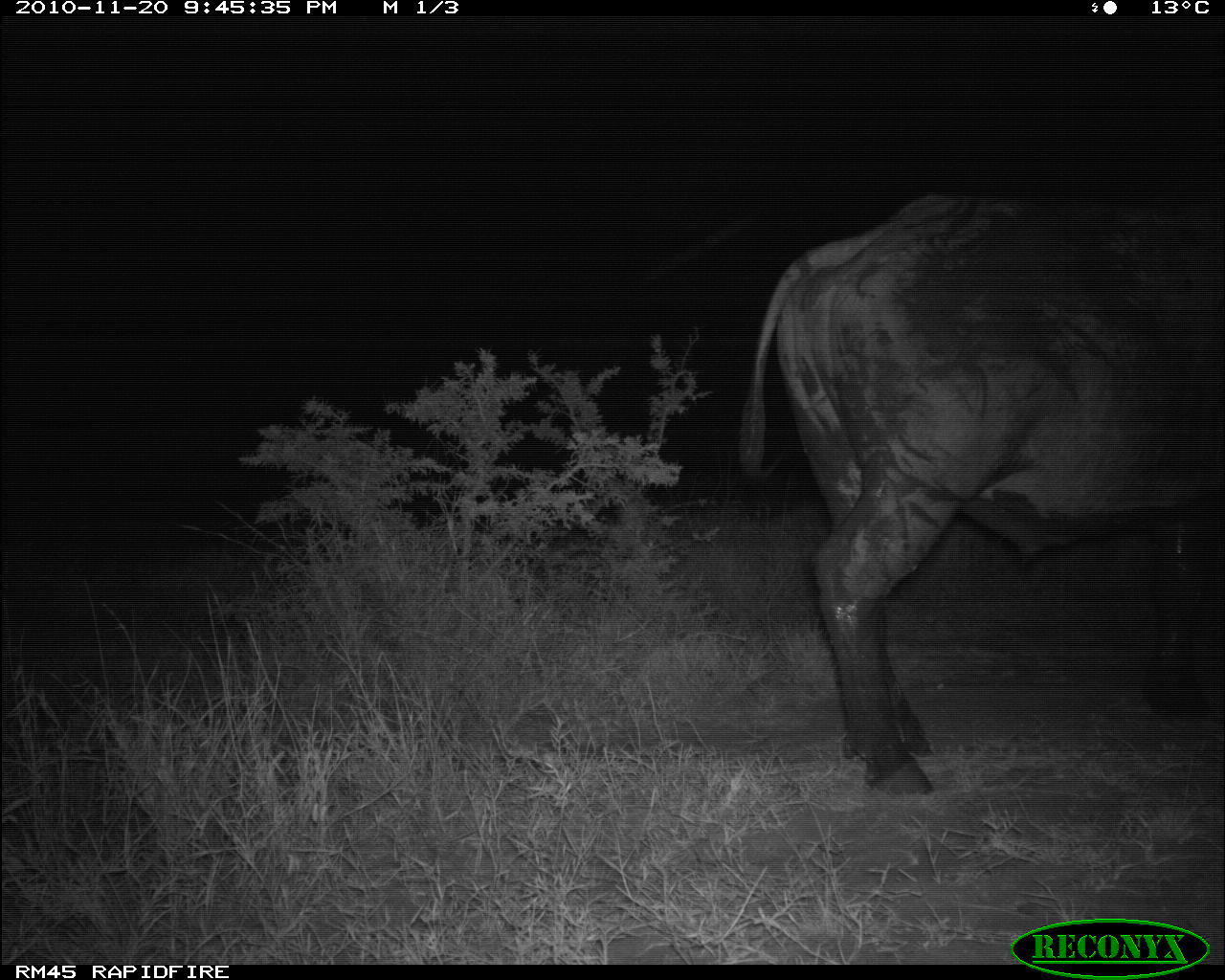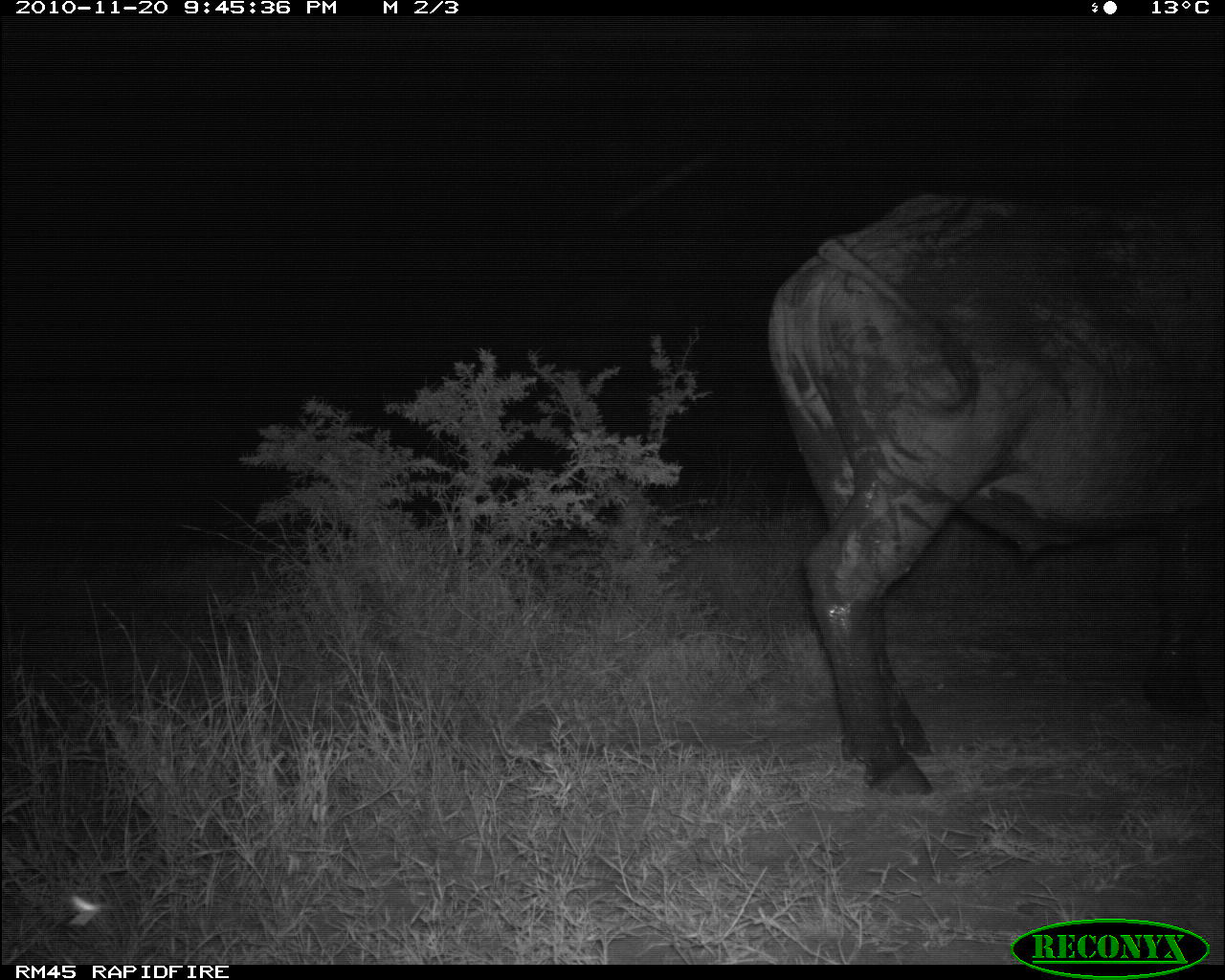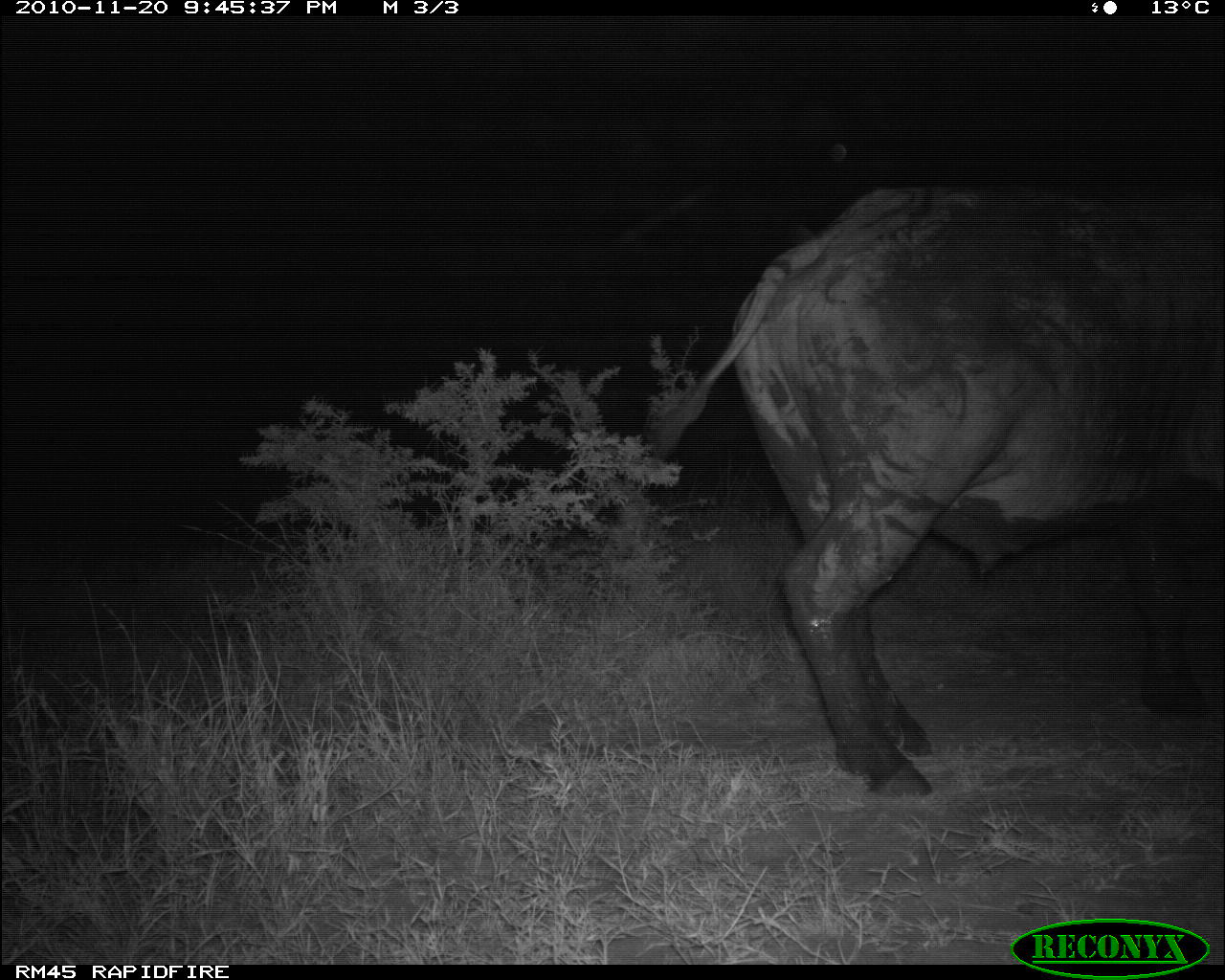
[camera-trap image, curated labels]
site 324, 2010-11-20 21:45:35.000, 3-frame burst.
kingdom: Animalia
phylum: Chordata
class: Mammalia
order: Artiodactyla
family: Bovidae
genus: Syncerus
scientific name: Syncerus caffer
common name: african buffalo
Syncerus caffer (african buffalo), count 1.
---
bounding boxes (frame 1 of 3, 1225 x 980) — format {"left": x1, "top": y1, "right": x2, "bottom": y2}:
syncerus caffer: {"left": 734, "top": 166, "right": 1225, "bottom": 800}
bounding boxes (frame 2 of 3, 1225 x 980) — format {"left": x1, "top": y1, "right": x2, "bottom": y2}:
syncerus caffer: {"left": 767, "top": 186, "right": 1223, "bottom": 796}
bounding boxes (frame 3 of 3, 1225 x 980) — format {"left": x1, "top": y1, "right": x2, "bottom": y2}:
syncerus caffer: {"left": 648, "top": 182, "right": 1223, "bottom": 799}